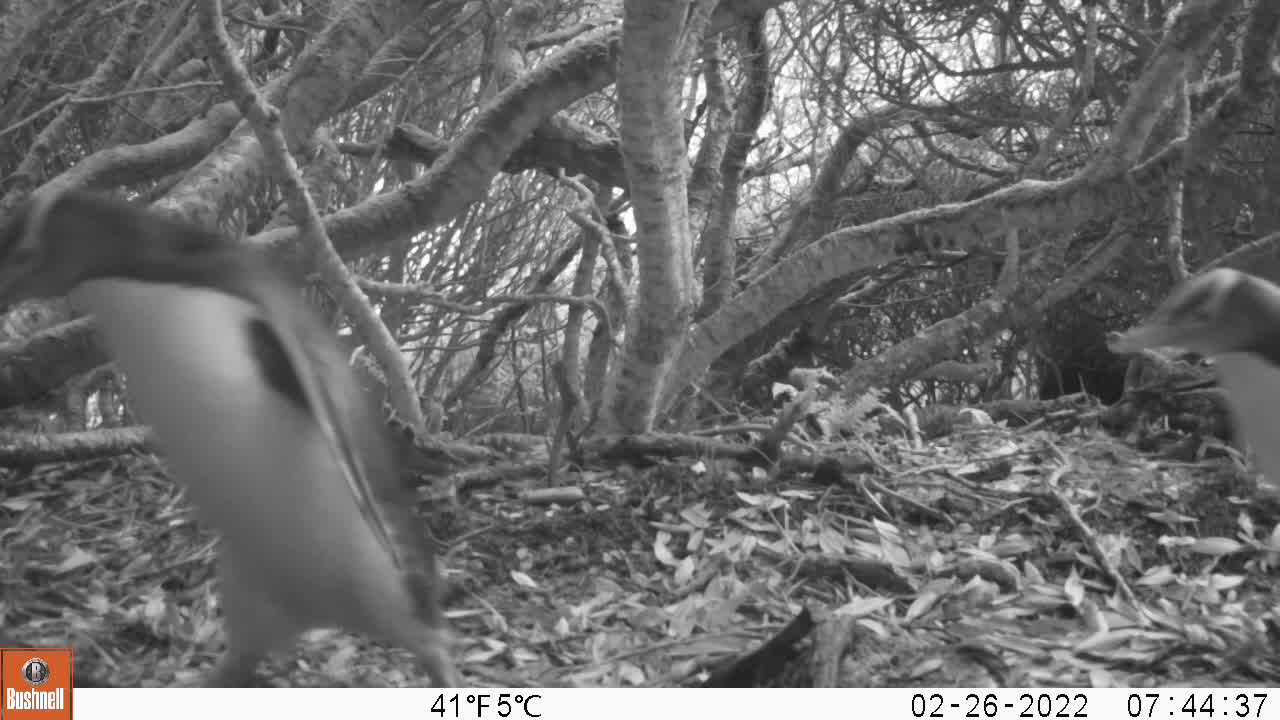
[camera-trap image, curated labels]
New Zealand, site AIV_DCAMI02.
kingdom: Animalia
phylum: Chordata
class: Aves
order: Sphenisciformes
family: Spheniscidae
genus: Megadyptes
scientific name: Megadyptes antipodes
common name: yellow-eyed penguin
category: yellow eyed penguin